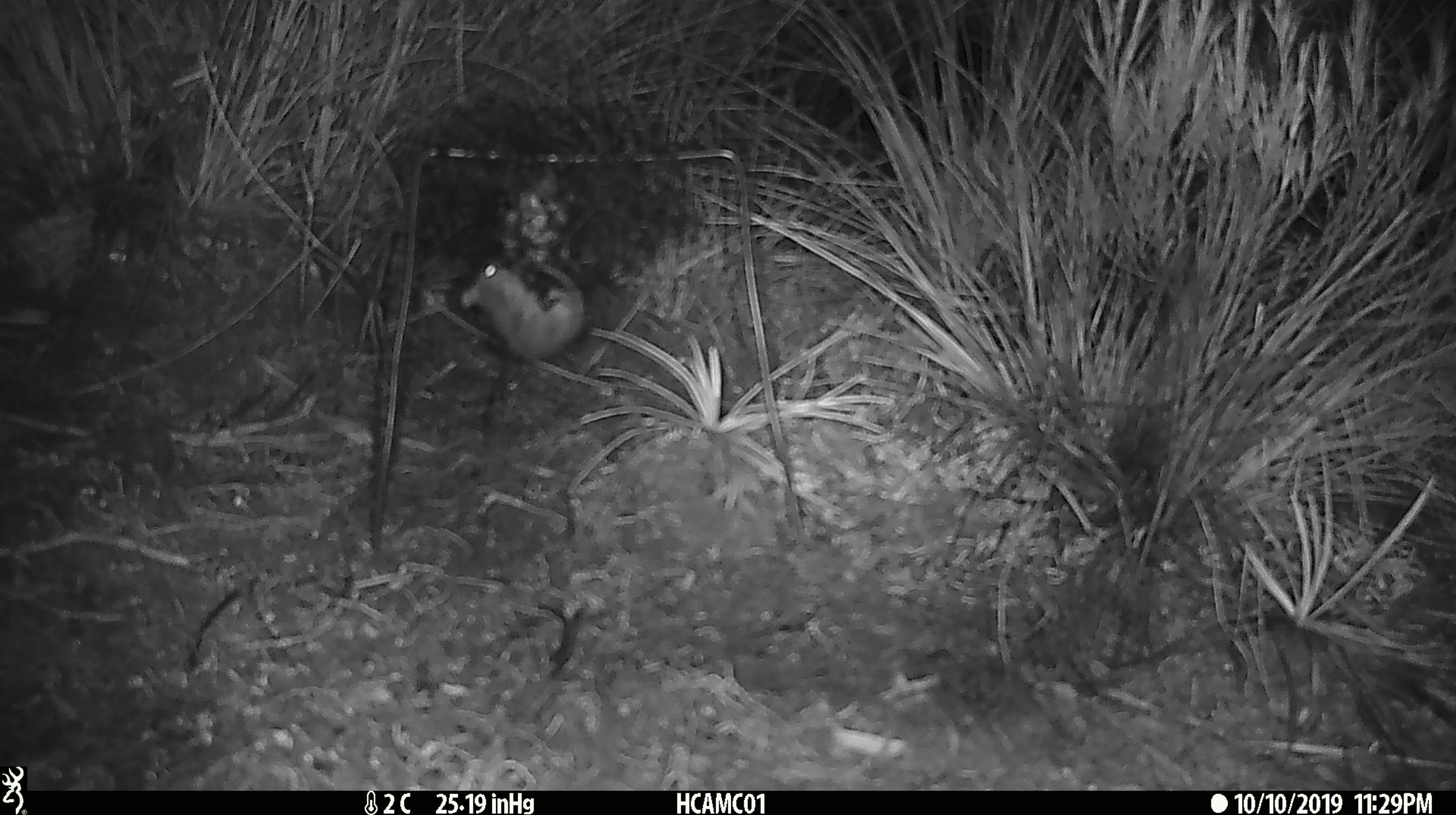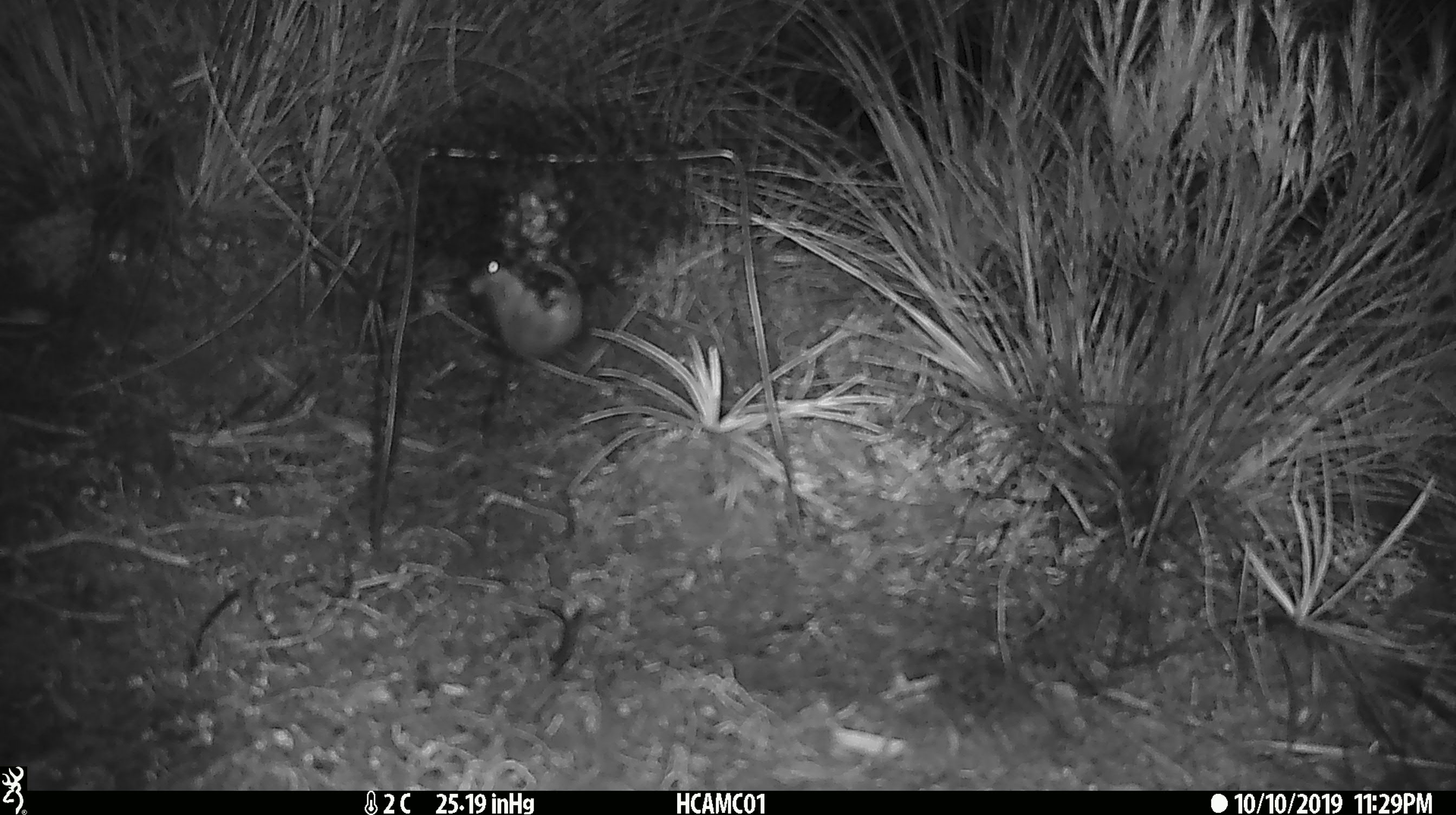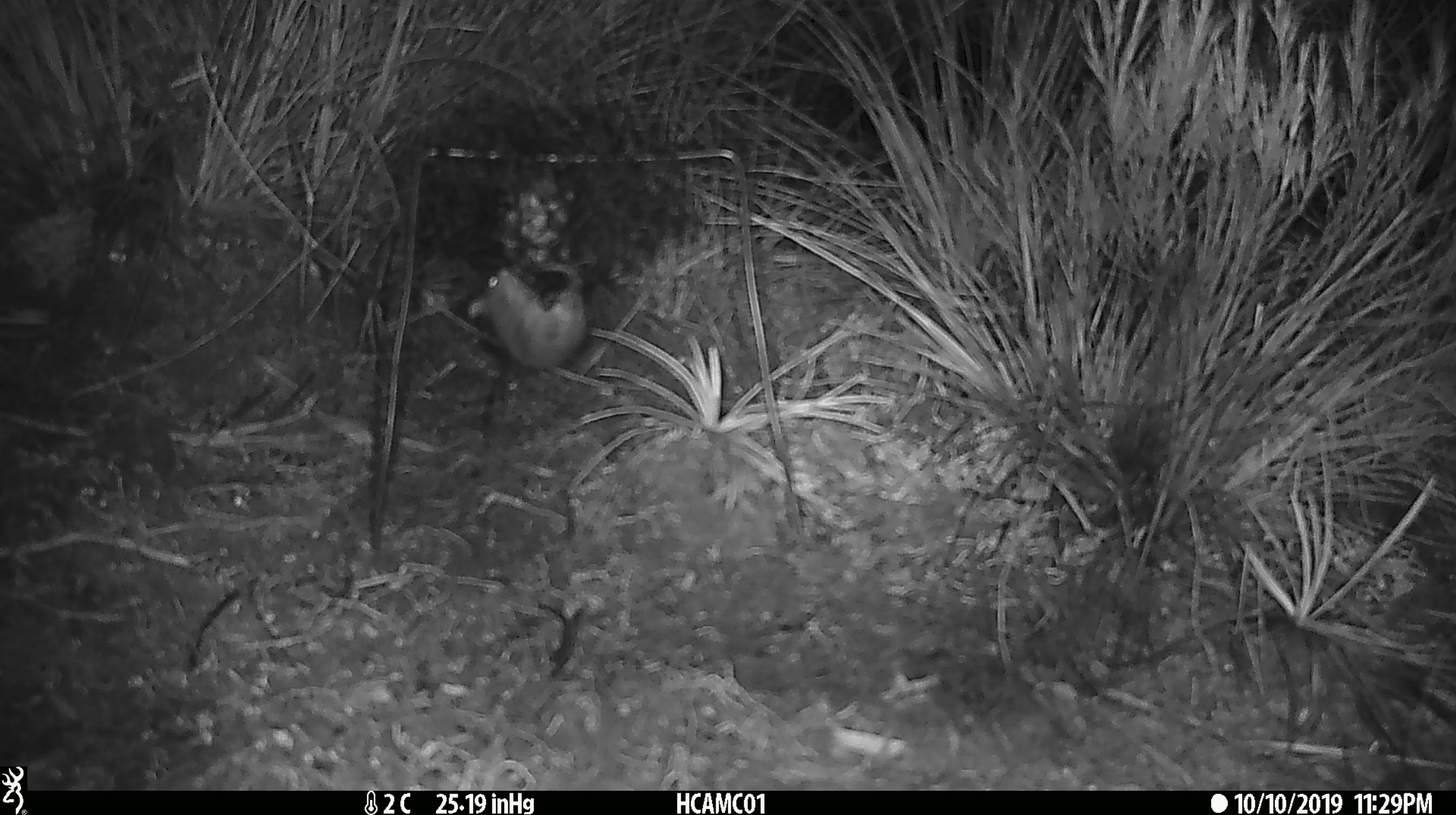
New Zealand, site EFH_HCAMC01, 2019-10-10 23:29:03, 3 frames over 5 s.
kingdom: Animalia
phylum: Chordata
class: Mammalia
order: Rodentia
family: Muridae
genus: Mus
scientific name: Mus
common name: mouse